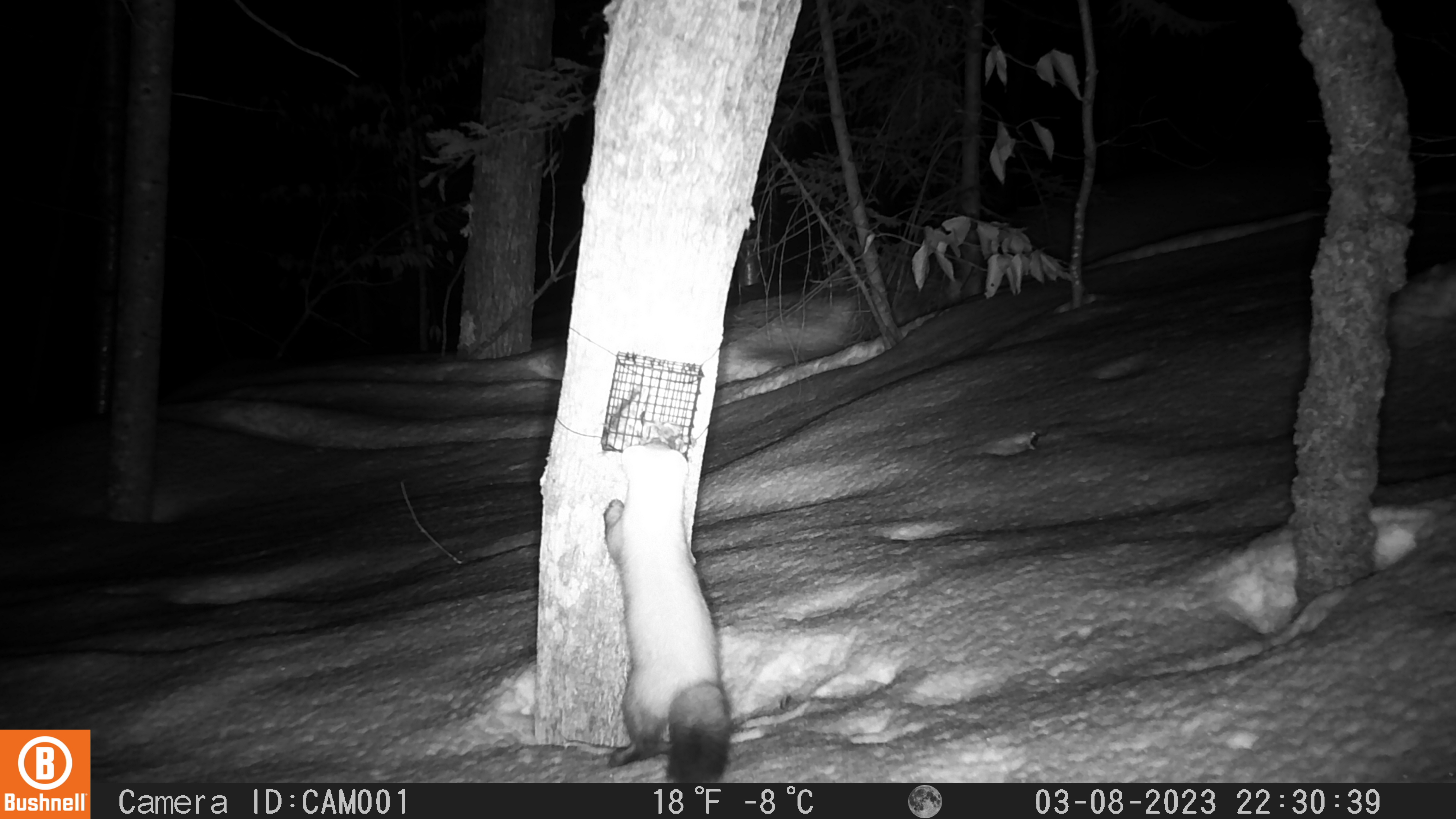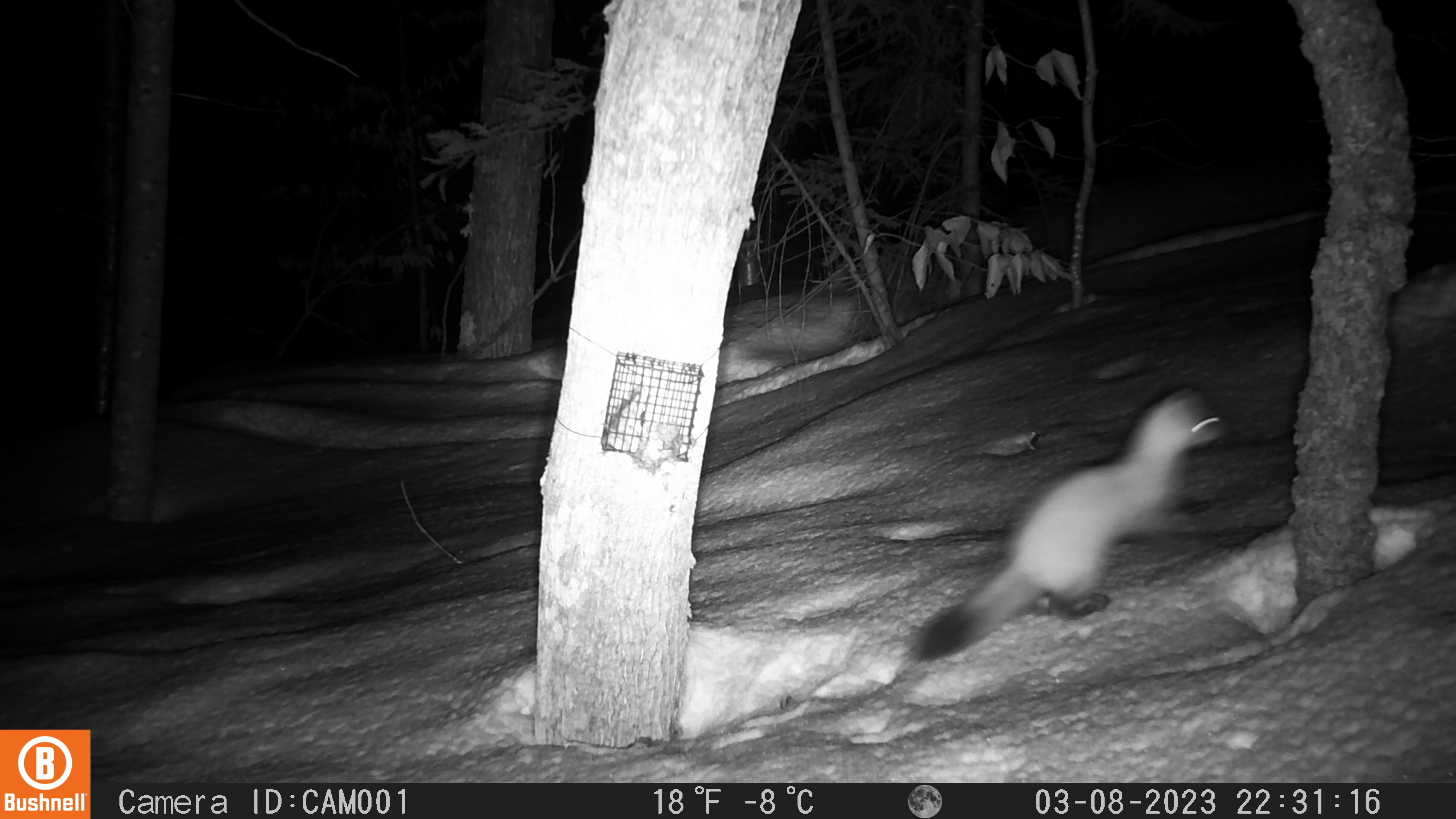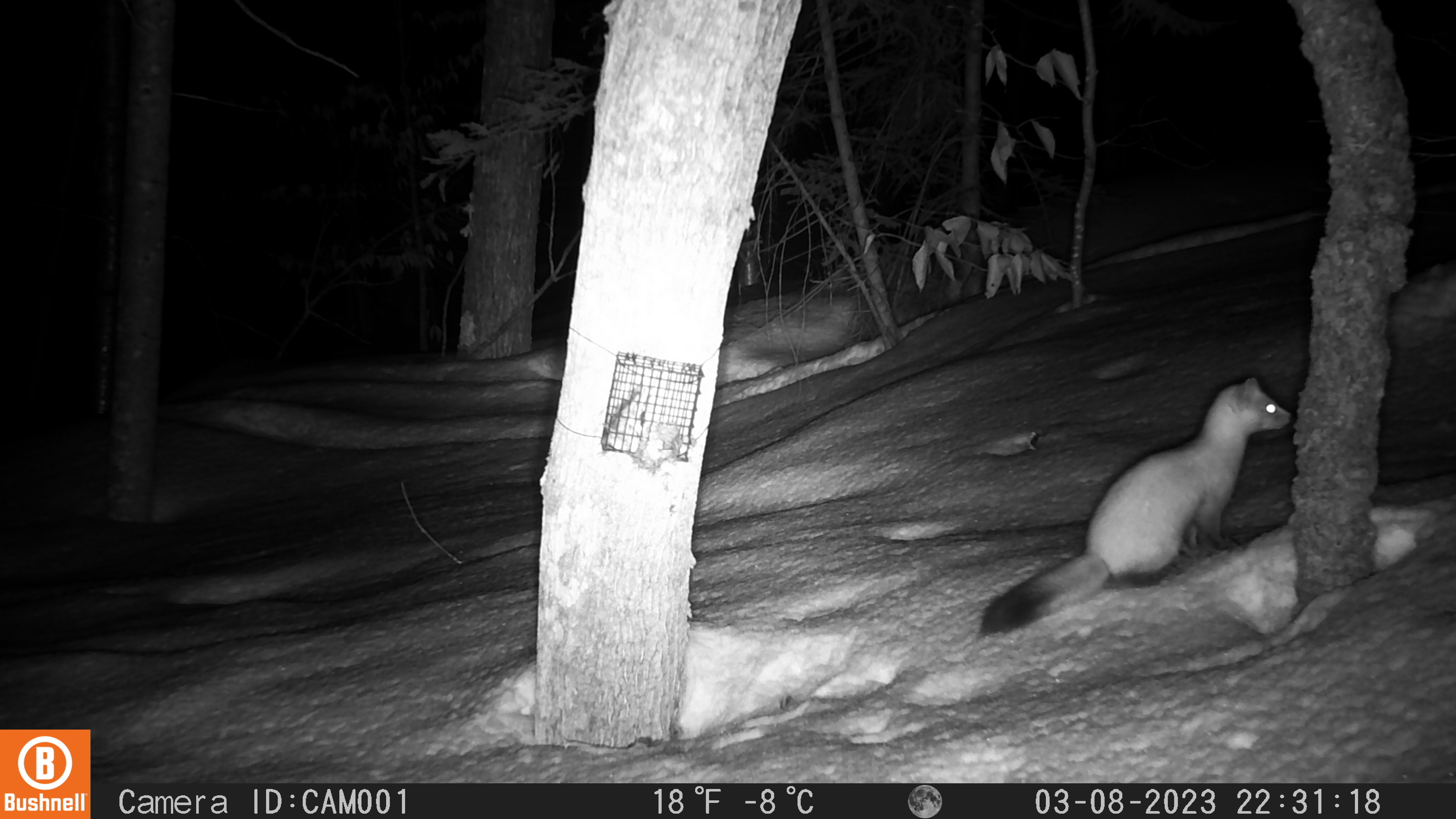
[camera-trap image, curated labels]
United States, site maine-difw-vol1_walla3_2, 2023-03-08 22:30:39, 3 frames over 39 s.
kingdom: Animalia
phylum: Chordata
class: Mammalia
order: Carnivora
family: Mustelidae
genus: Martes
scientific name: Martes americana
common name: american marten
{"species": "american marten (Martes americana)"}